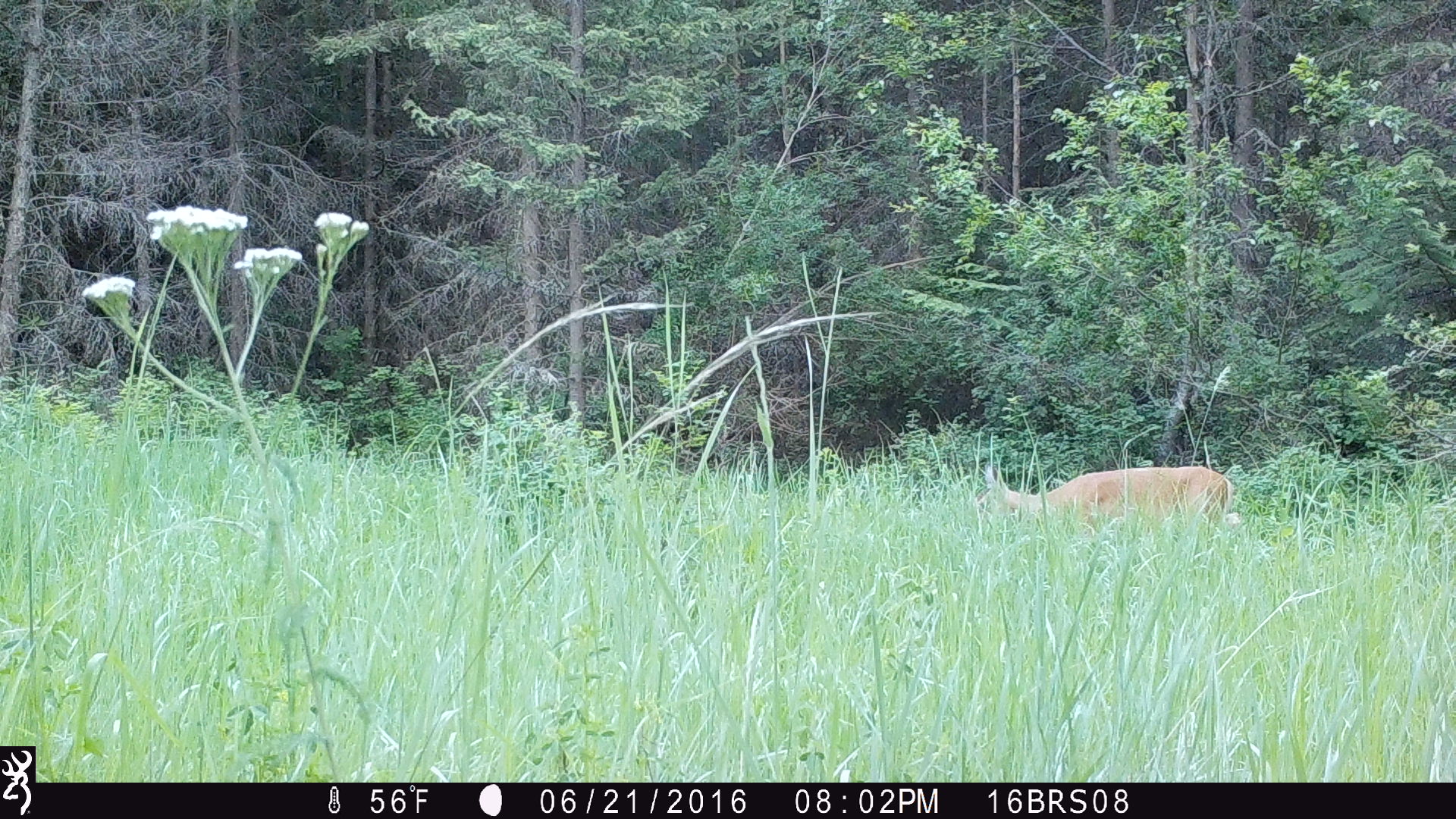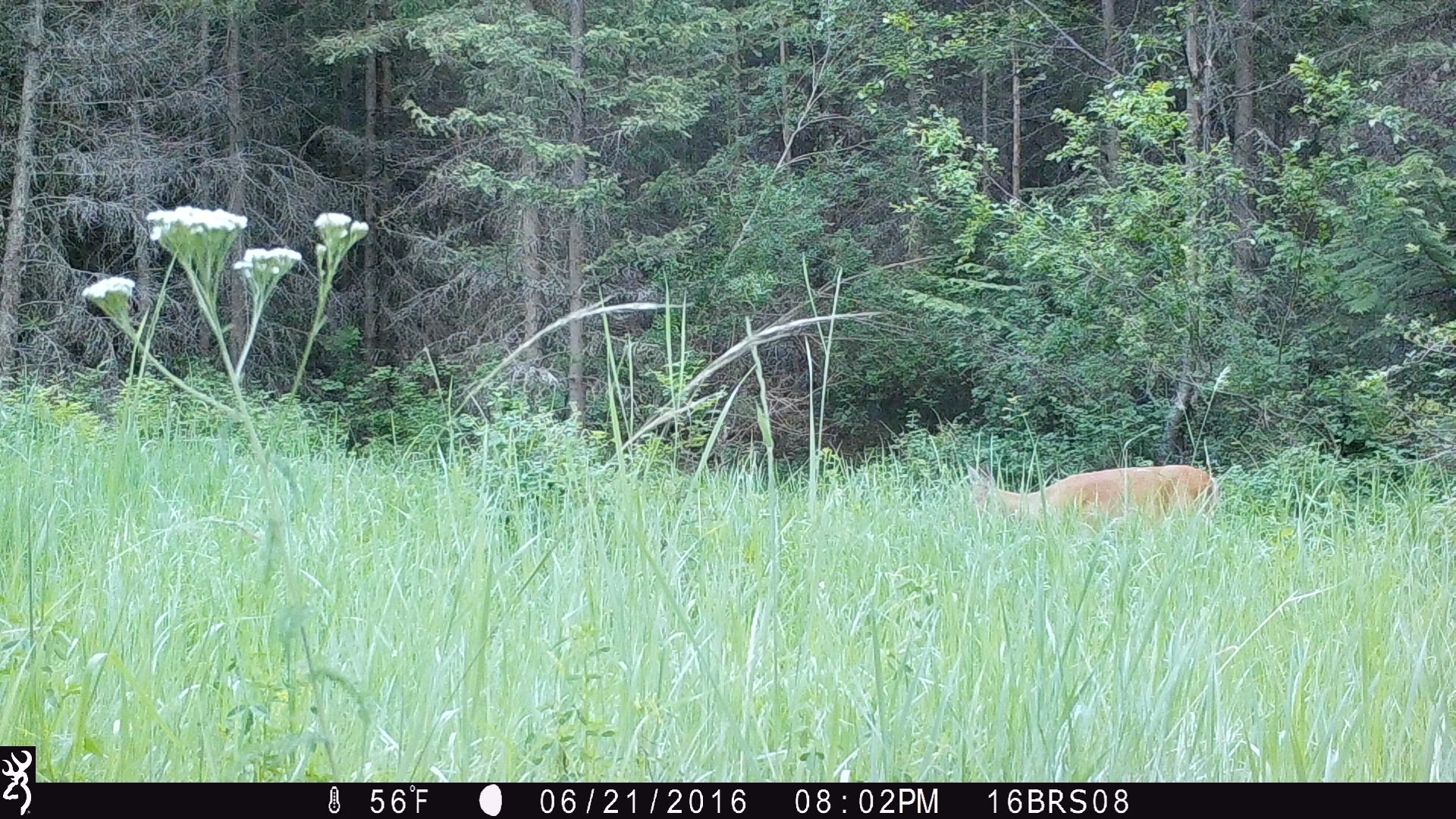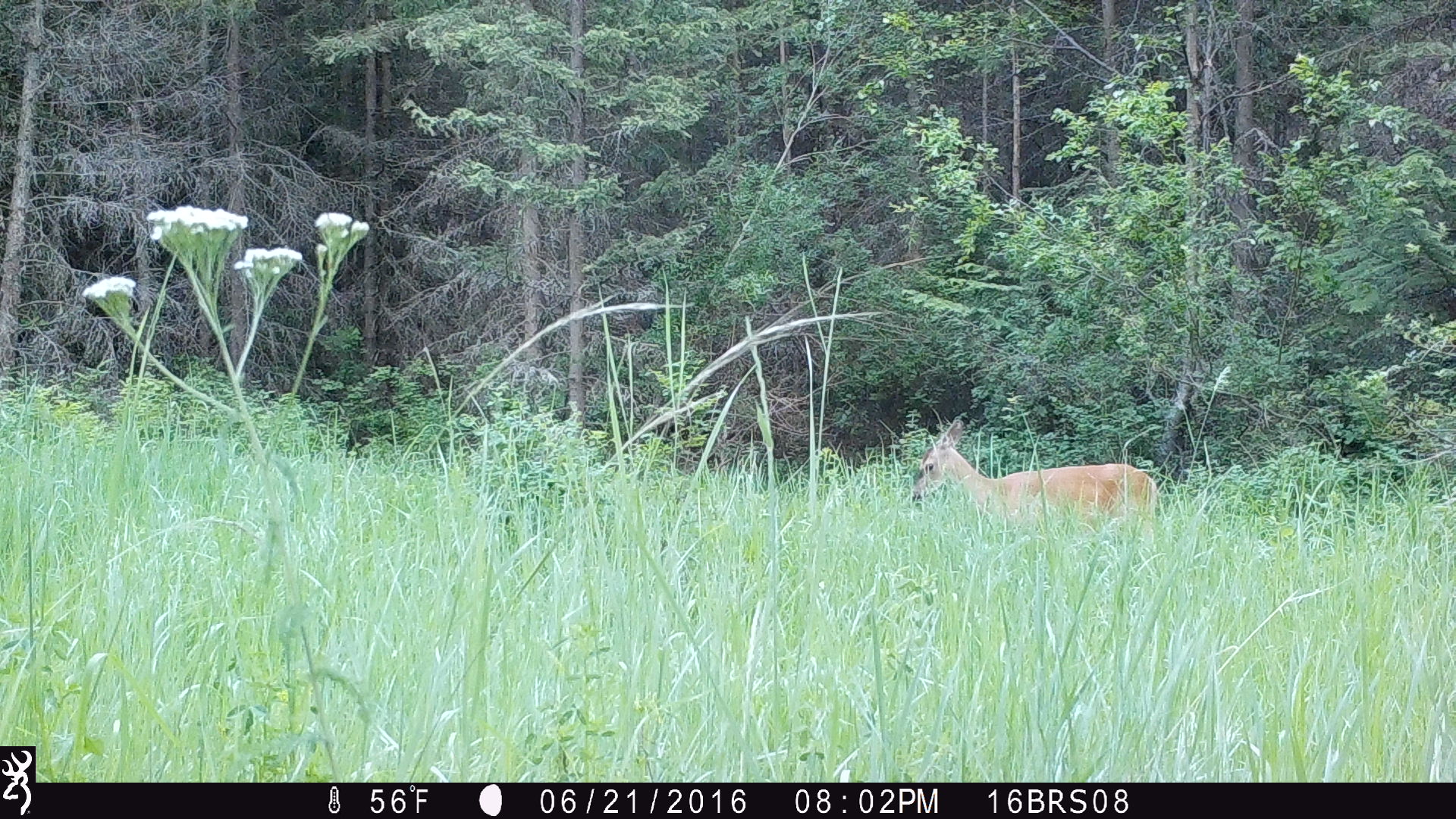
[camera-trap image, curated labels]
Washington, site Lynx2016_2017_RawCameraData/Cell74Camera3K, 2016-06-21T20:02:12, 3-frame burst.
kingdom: Animalia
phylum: Chordata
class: Mammalia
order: Artiodactyla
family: Cervidae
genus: Odocoileus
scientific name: Odocoileus virginianus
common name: white-tailed deer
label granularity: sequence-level